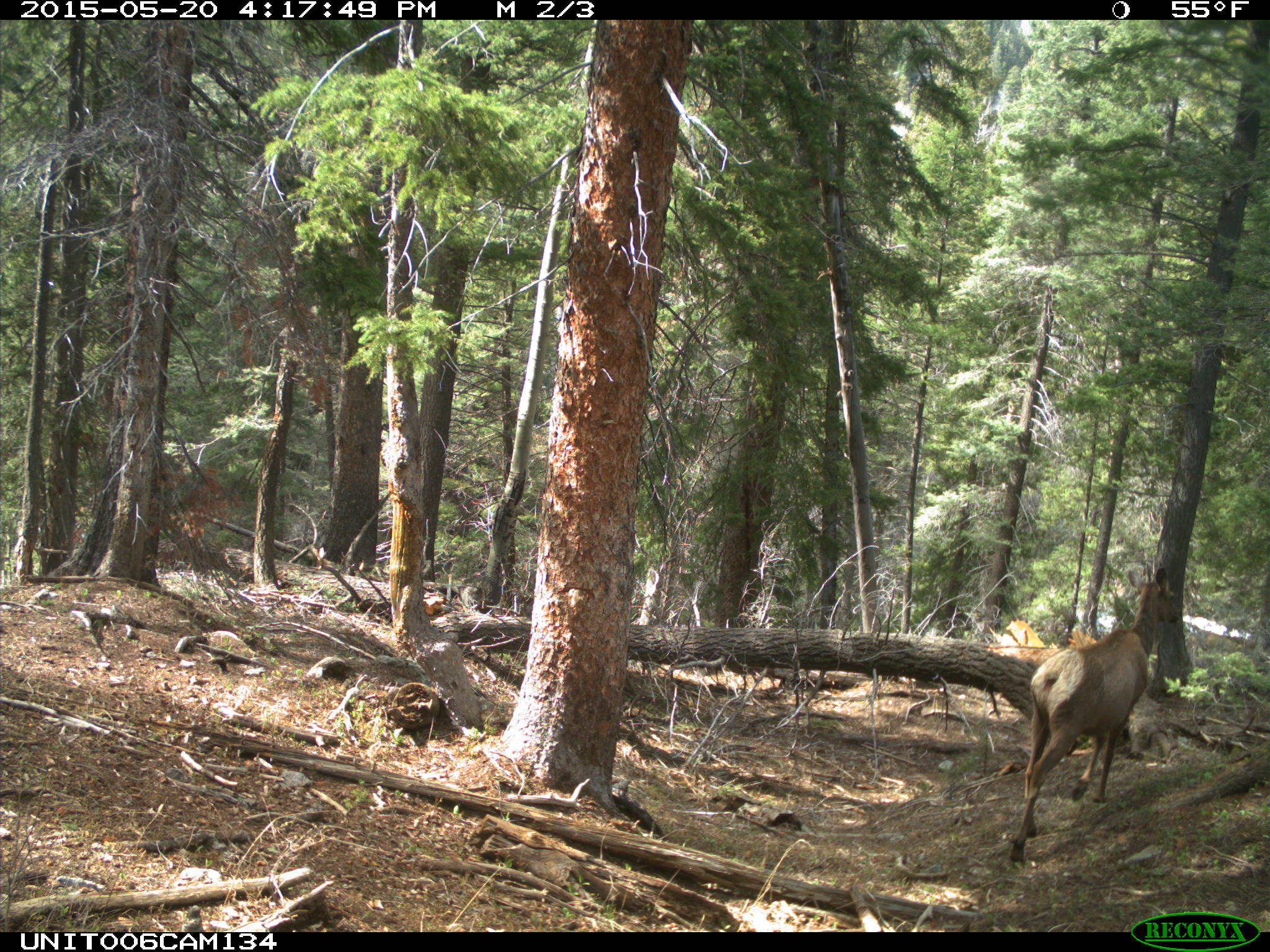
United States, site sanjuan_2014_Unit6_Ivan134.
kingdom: Animalia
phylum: Chordata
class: Mammalia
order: Artiodactyla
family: Cervidae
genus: Cervus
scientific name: Cervus elaphus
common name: red deer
Cervus elaphus (red deer).